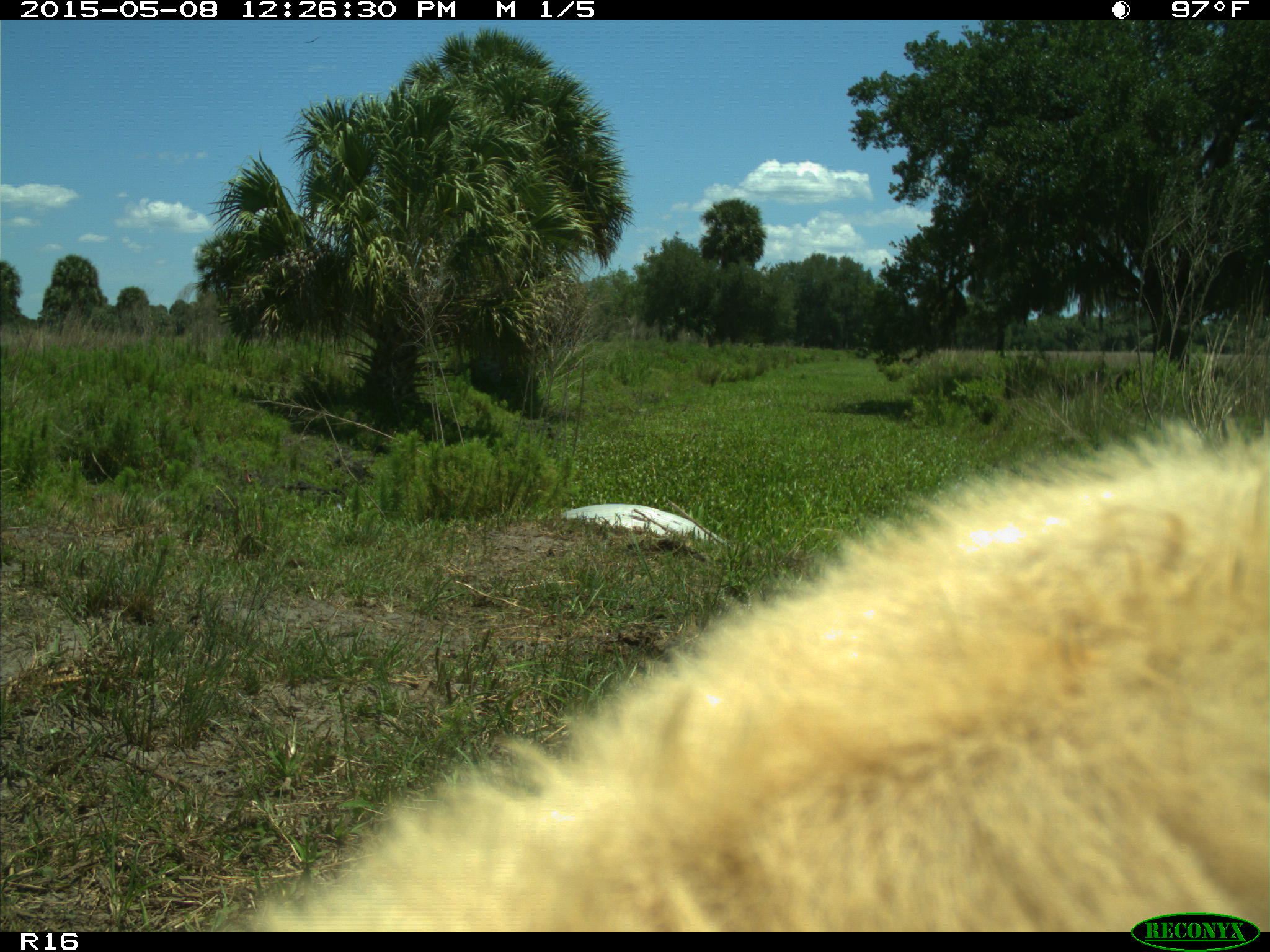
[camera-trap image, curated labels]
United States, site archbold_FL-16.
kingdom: Animalia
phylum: Chordata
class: Mammalia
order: Artiodactyla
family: Bovidae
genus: Bos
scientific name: Bos taurus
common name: domestic cow